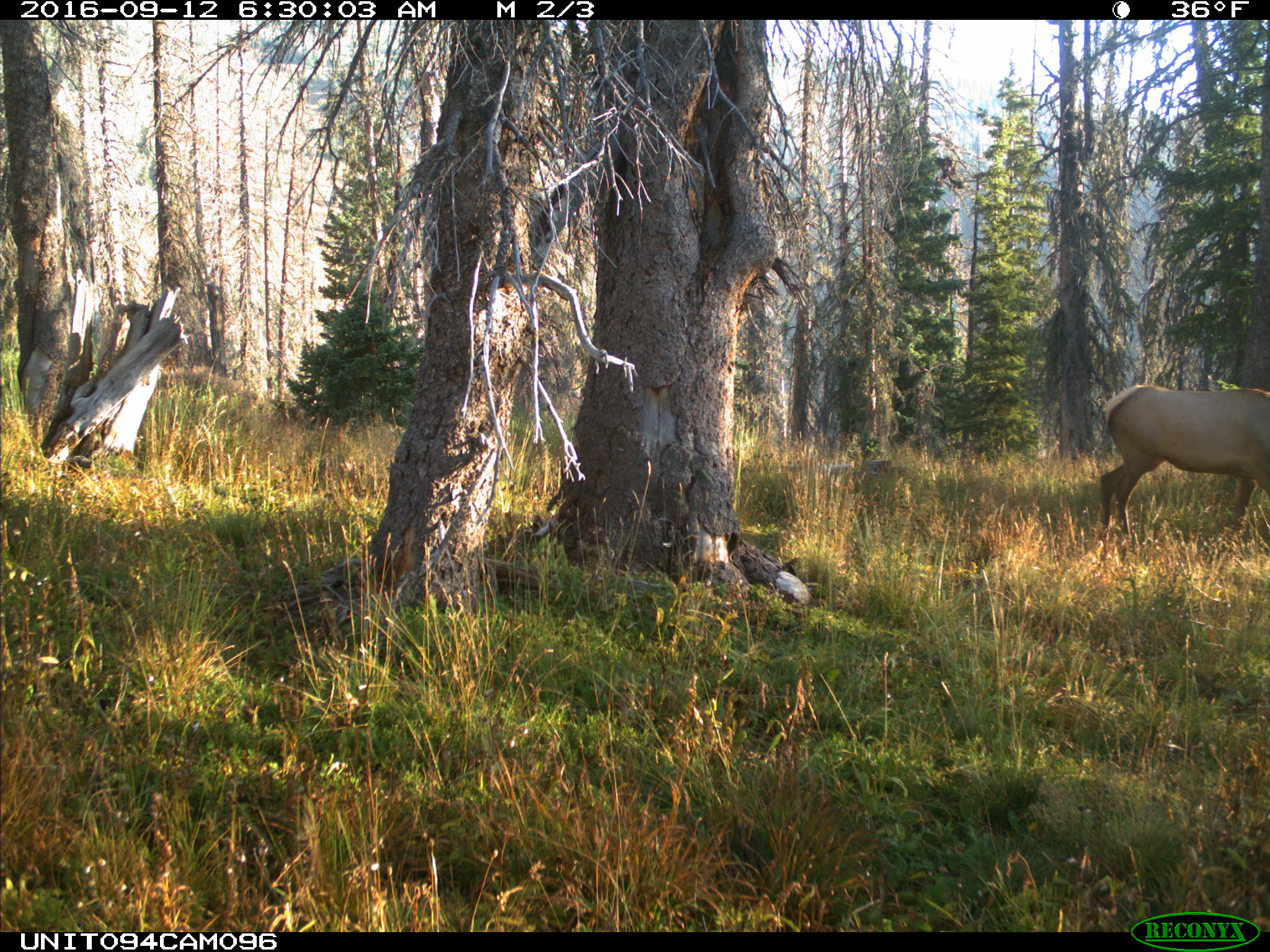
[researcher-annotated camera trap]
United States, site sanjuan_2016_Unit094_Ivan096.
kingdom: Animalia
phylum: Chordata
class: Mammalia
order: Artiodactyla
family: Cervidae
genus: Cervus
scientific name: Cervus elaphus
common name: red deer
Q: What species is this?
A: Cervus elaphus (red deer).